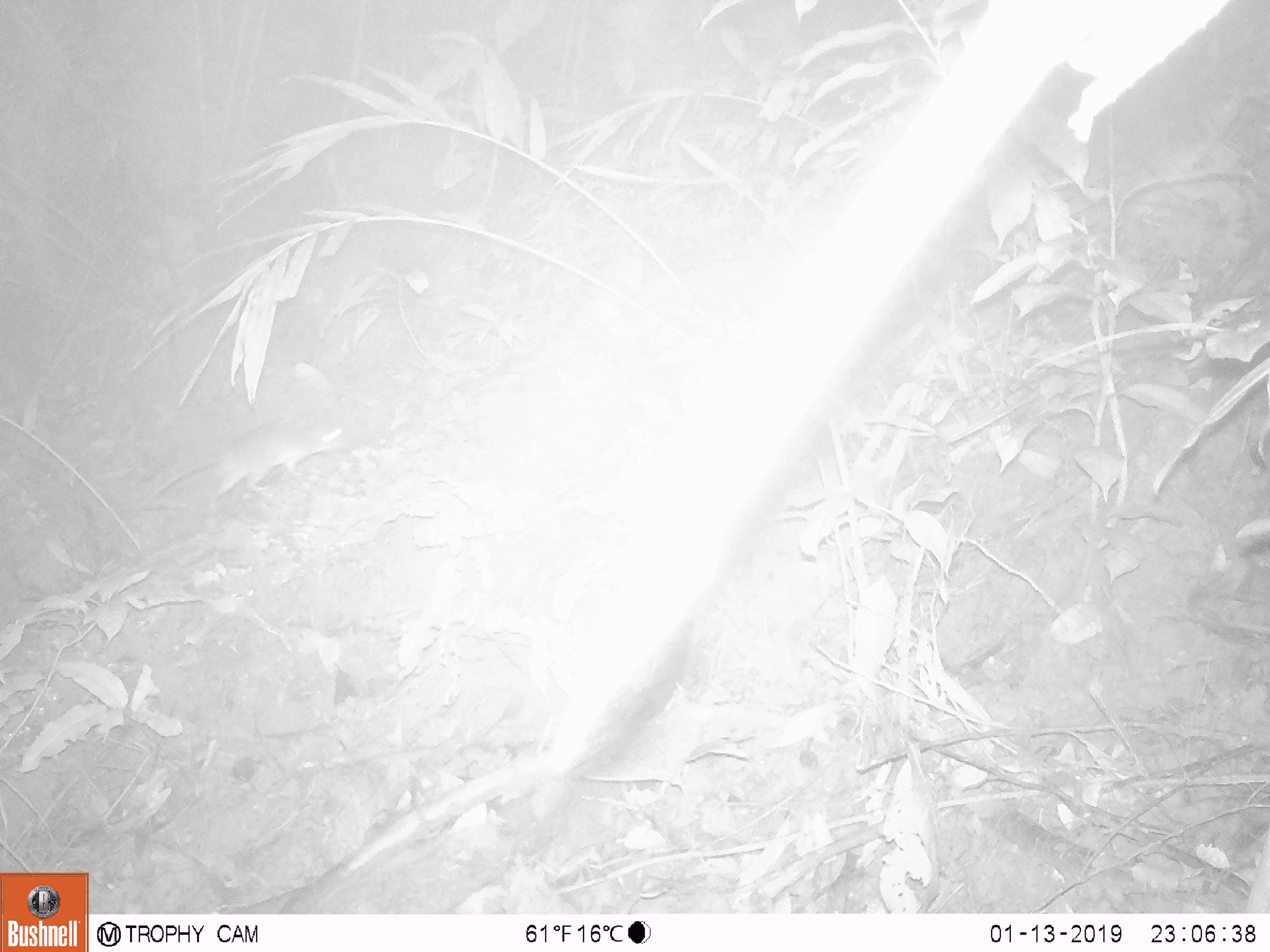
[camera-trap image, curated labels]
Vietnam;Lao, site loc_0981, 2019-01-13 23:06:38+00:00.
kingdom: Animalia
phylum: Chordata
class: Mammalia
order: Rodentia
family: Muridae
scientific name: Muridae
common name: old-world mice and rats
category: unidentified murid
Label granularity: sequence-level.